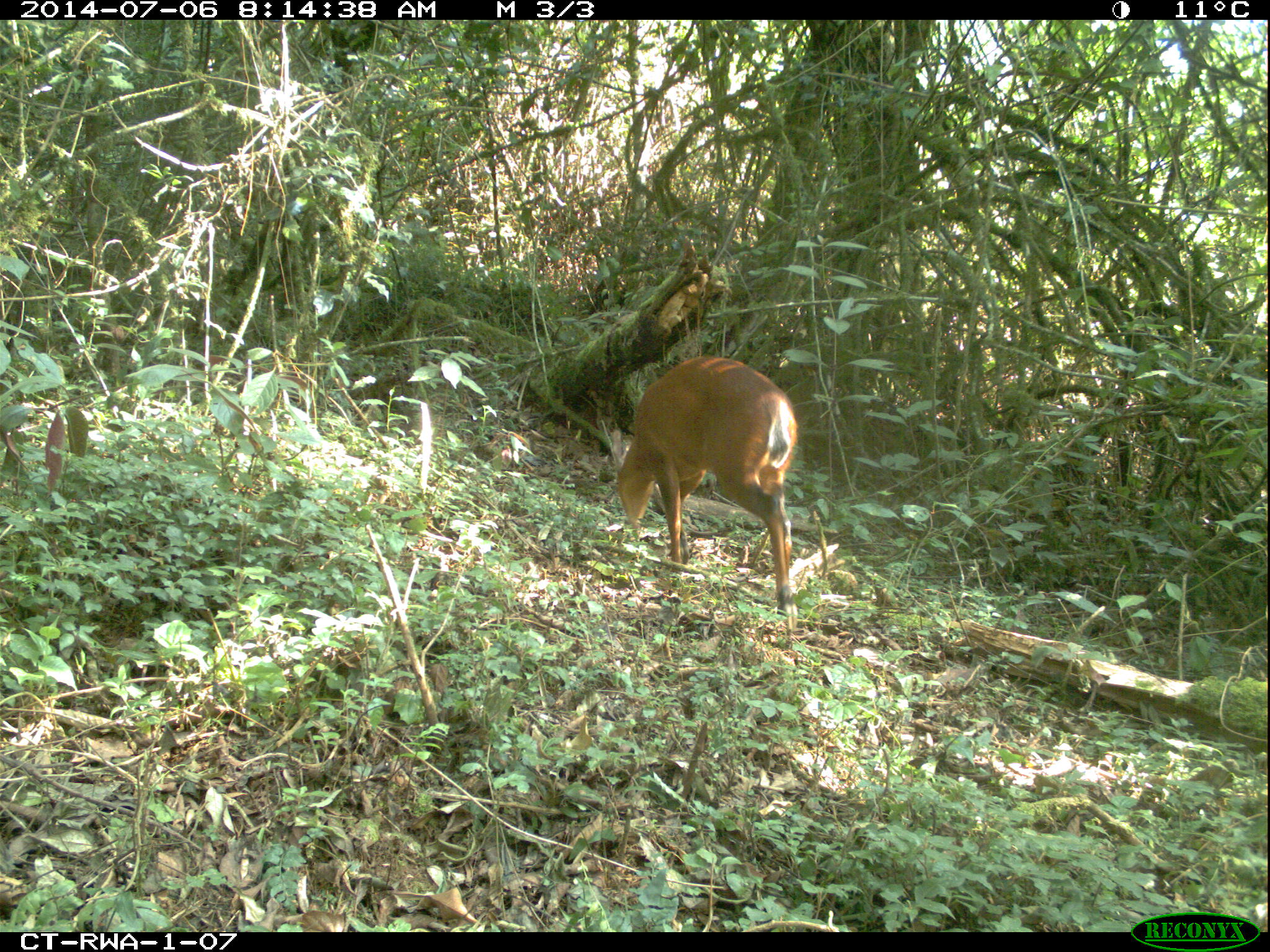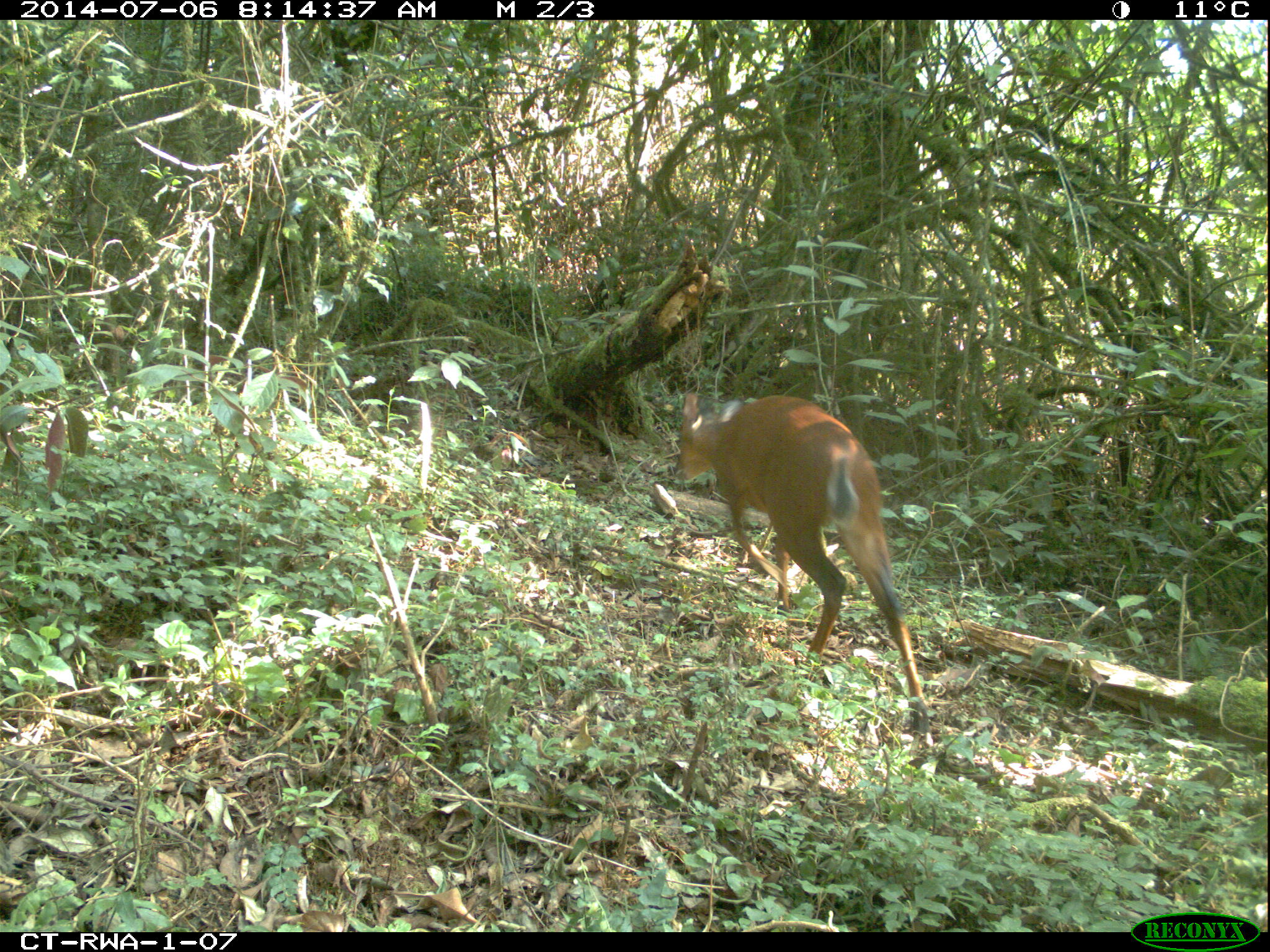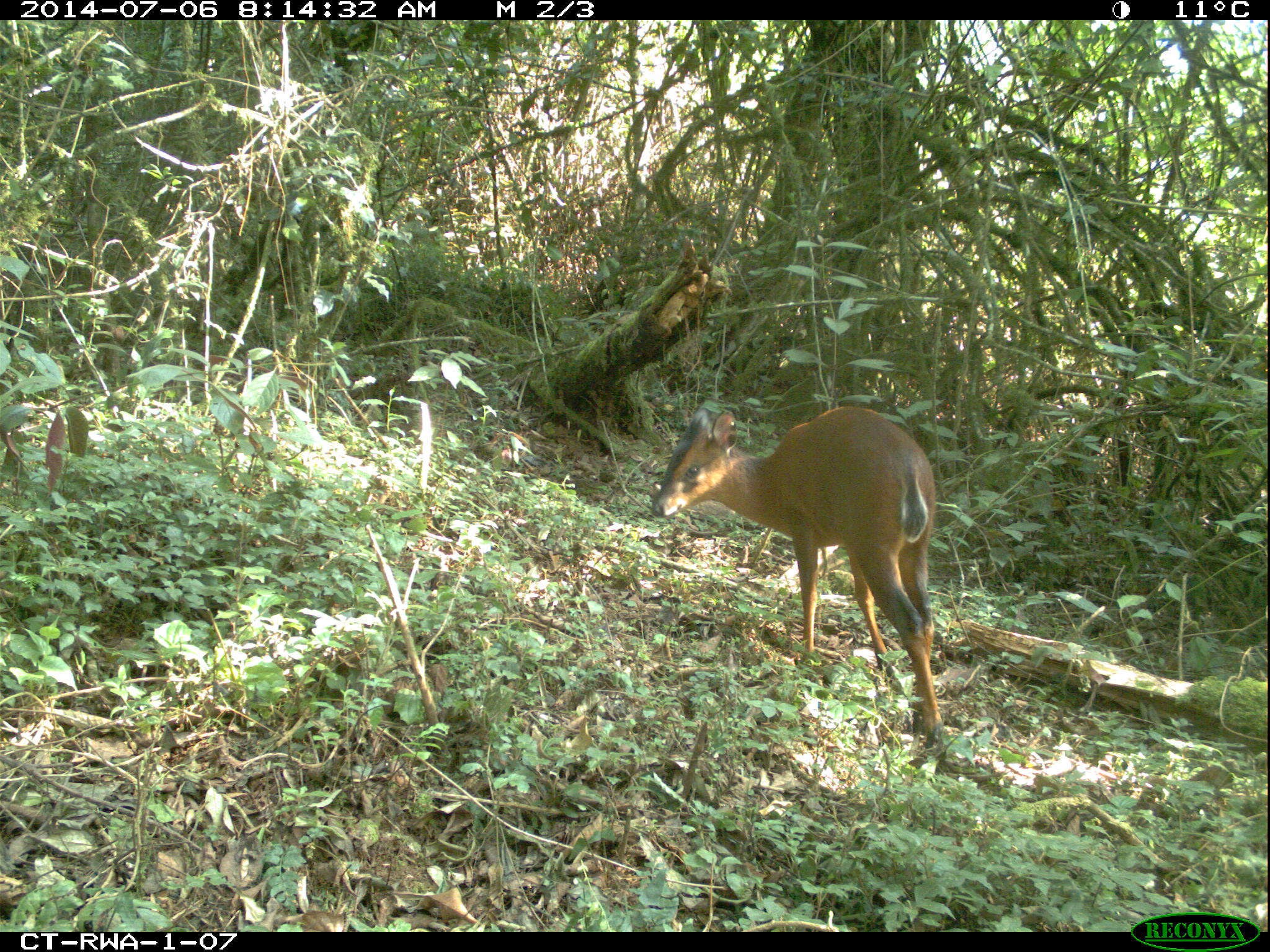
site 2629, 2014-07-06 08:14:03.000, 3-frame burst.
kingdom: Animalia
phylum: Chordata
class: Mammalia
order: Artiodactyla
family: Bovidae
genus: Cephalophus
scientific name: Cephalophus nigrifrons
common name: black-fronted duiker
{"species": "Cephalophus nigrifrons (black-fronted duiker)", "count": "1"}